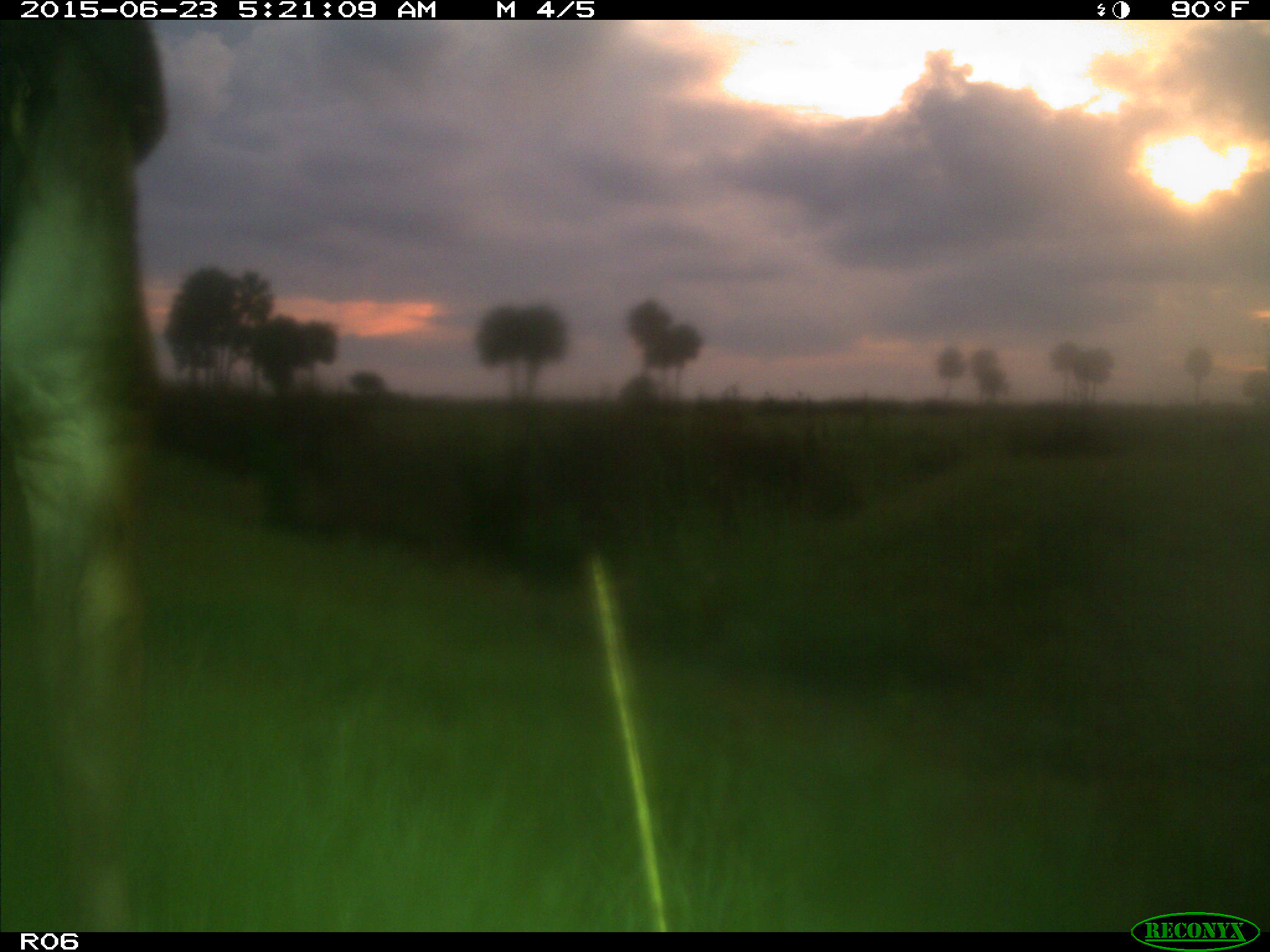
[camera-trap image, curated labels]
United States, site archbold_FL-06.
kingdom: Animalia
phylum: Chordata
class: Mammalia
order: Artiodactyla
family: Bovidae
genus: Bos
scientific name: Bos taurus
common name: domestic cow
Bos taurus (domestic cow).